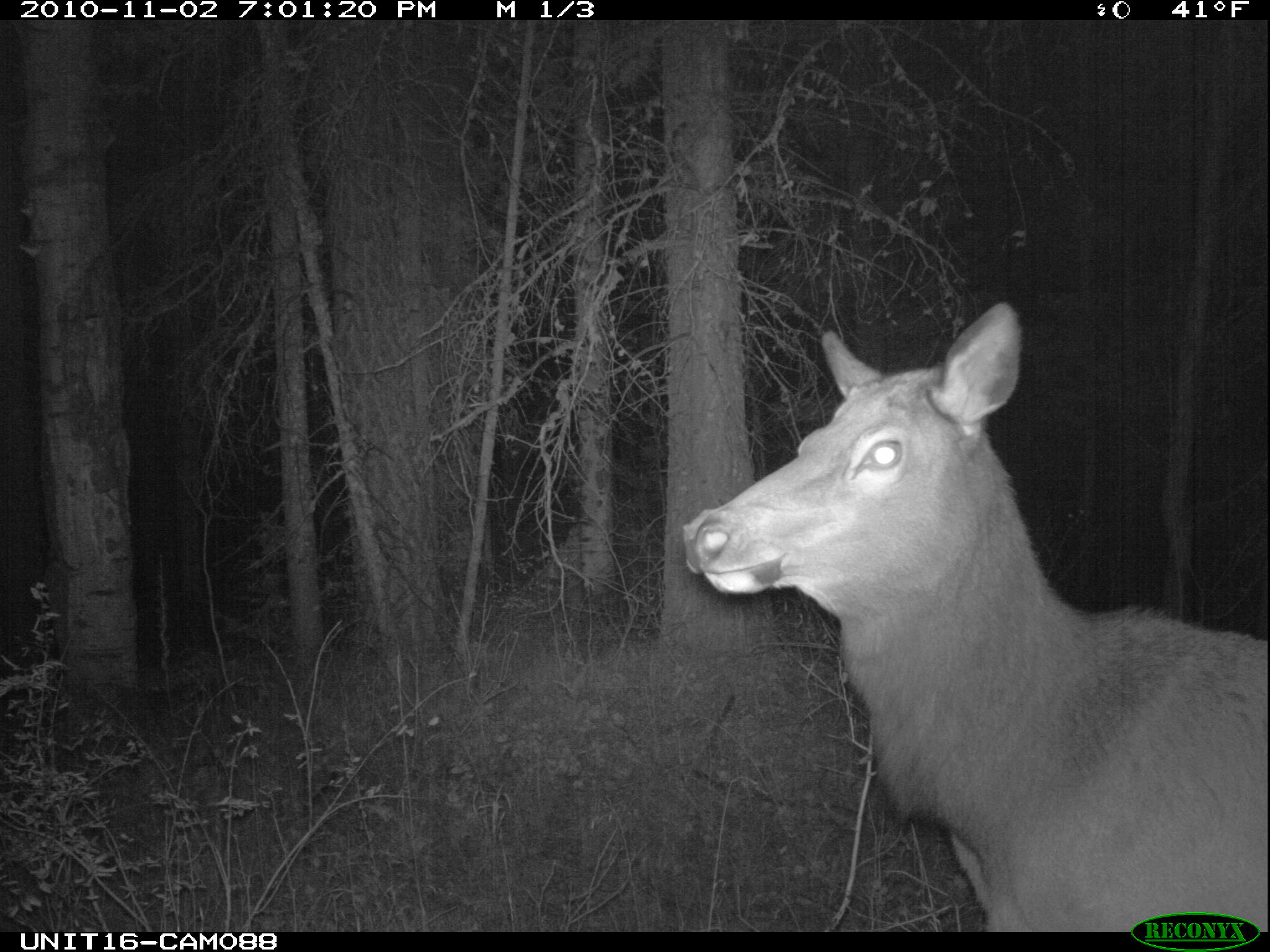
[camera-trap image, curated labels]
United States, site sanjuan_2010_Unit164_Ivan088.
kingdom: Animalia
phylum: Chordata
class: Mammalia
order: Artiodactyla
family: Cervidae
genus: Cervus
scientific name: Cervus elaphus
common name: red deer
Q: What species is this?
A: Cervus elaphus (red deer).